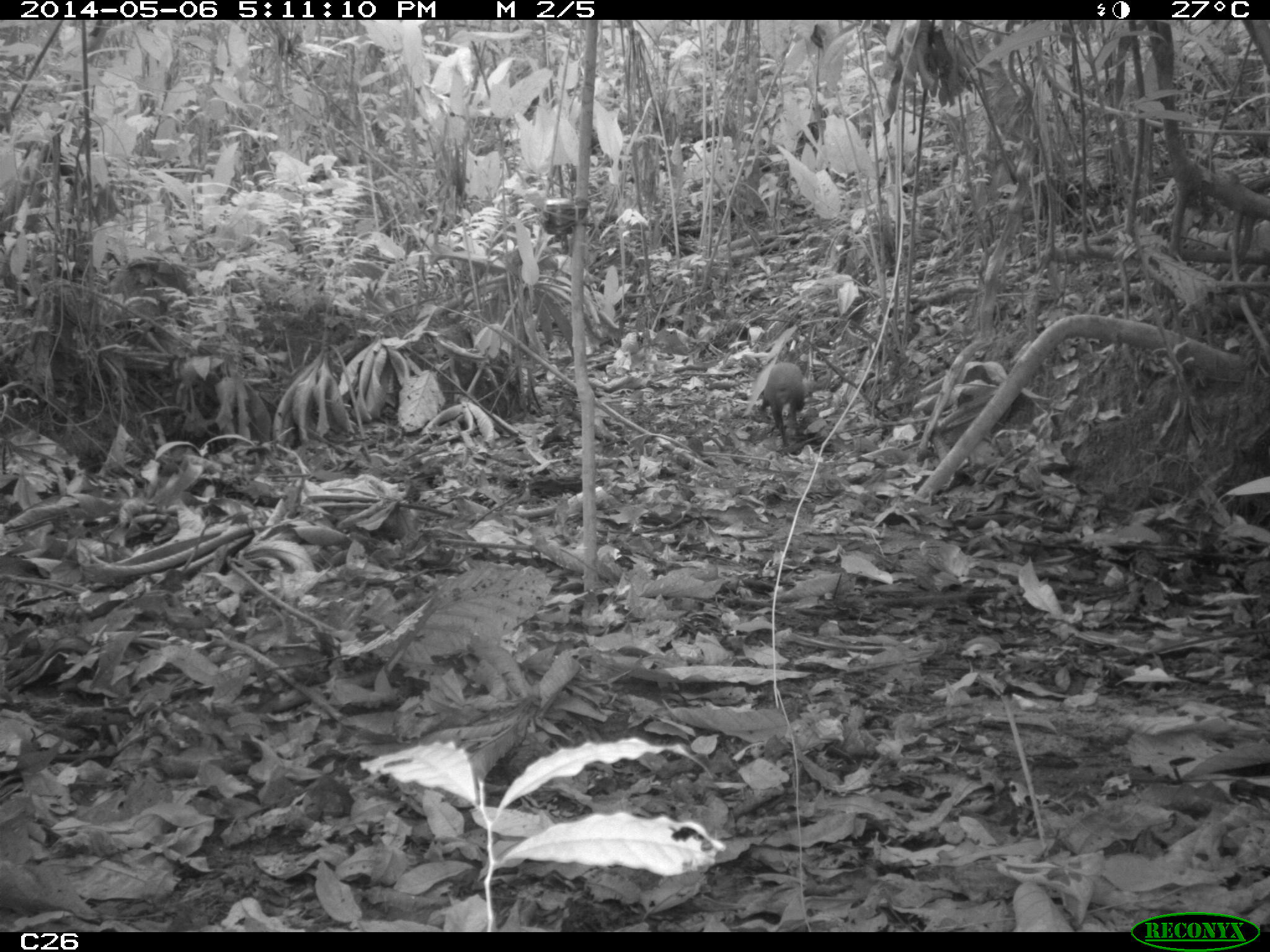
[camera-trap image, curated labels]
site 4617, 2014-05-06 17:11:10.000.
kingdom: Animalia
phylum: Chordata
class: Mammalia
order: Rodentia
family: Dasyproctidae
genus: Dasyprocta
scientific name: Dasyprocta leporina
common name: red-rumped agouti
Dasyprocta leporina (red-rumped agouti), count 1, age adult, sex female.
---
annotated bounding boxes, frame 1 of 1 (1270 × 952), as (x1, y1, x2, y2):
dasyprocta leporina: (762, 360, 805, 447)